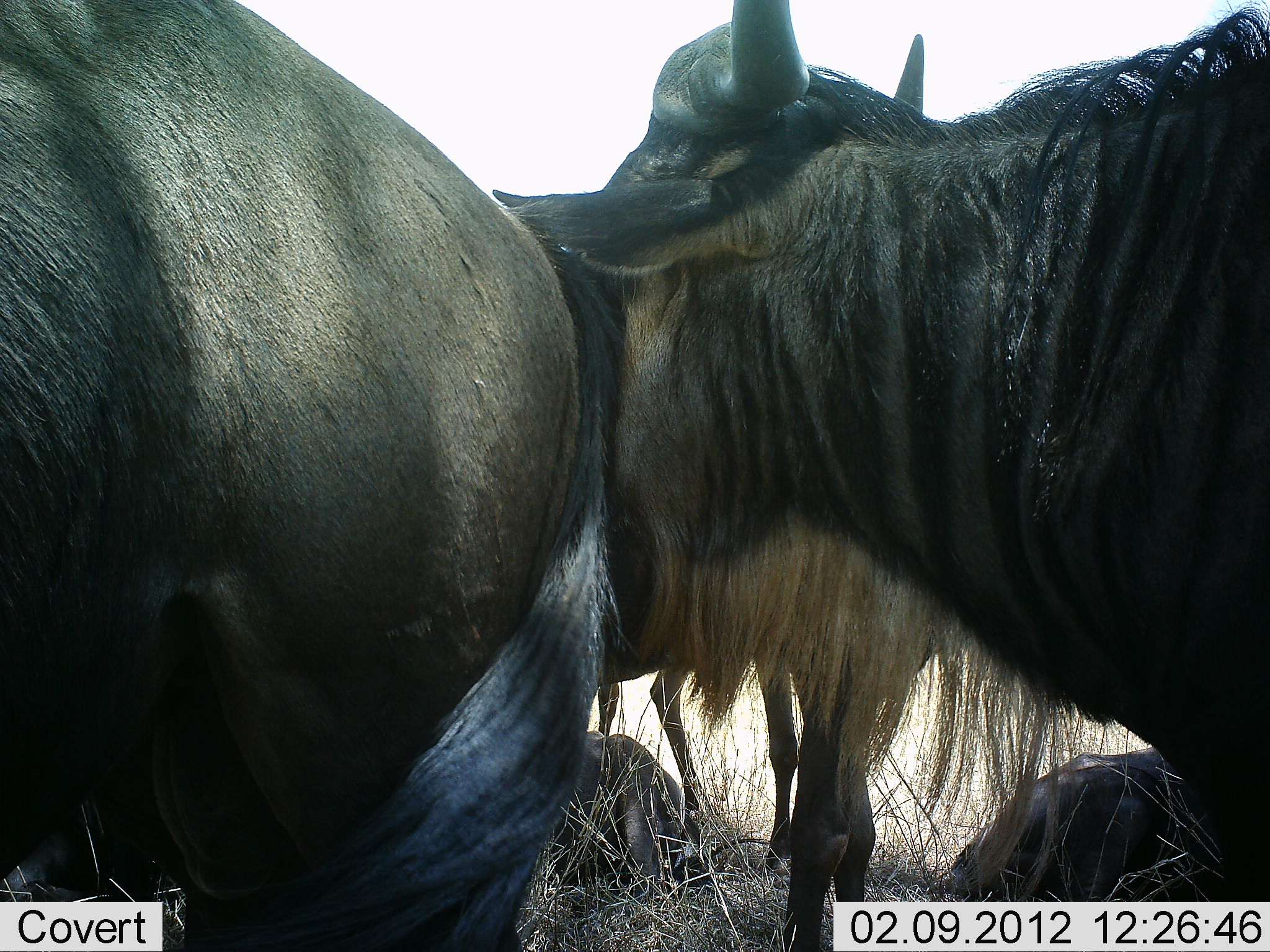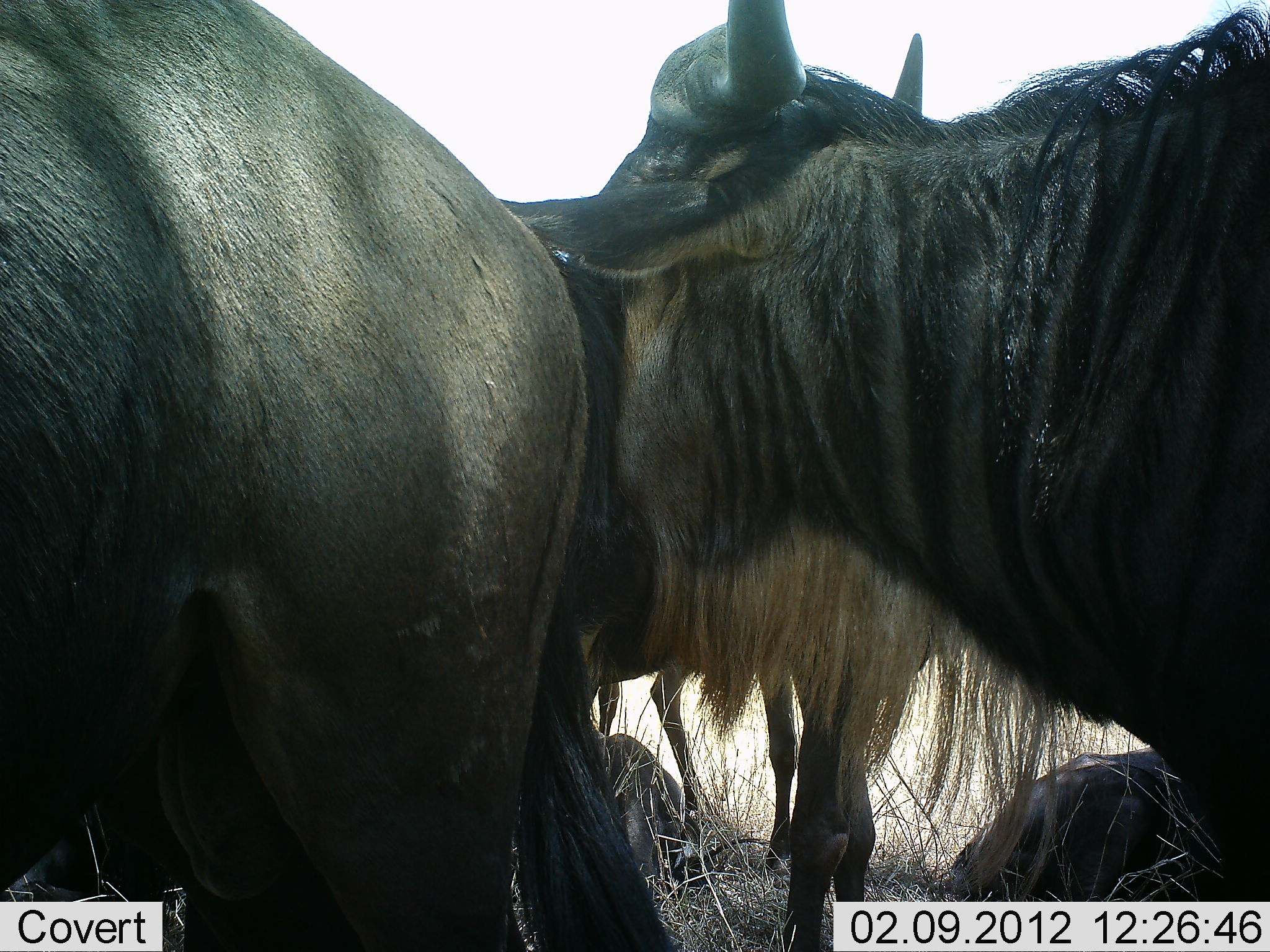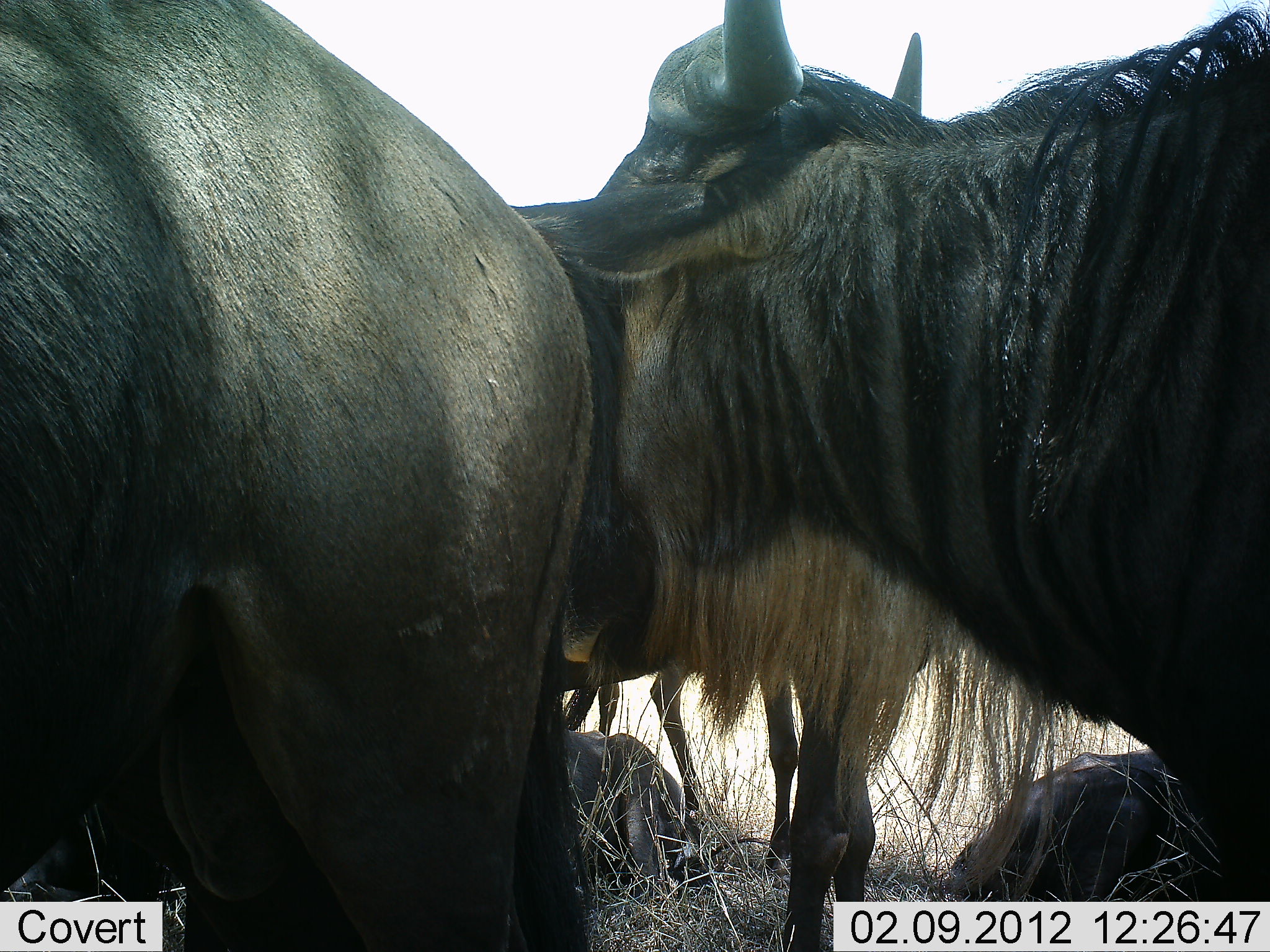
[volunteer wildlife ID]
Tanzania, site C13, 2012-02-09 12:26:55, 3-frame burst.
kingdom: Animalia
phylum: Chordata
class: Mammalia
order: Artiodactyla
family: Bovidae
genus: Connochaetes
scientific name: Connochaetes taurinus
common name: blue wildebeest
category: wildebeest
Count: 4.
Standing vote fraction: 83%.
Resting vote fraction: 67%.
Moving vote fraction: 0%.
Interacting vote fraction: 21%.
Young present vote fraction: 0%.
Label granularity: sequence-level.